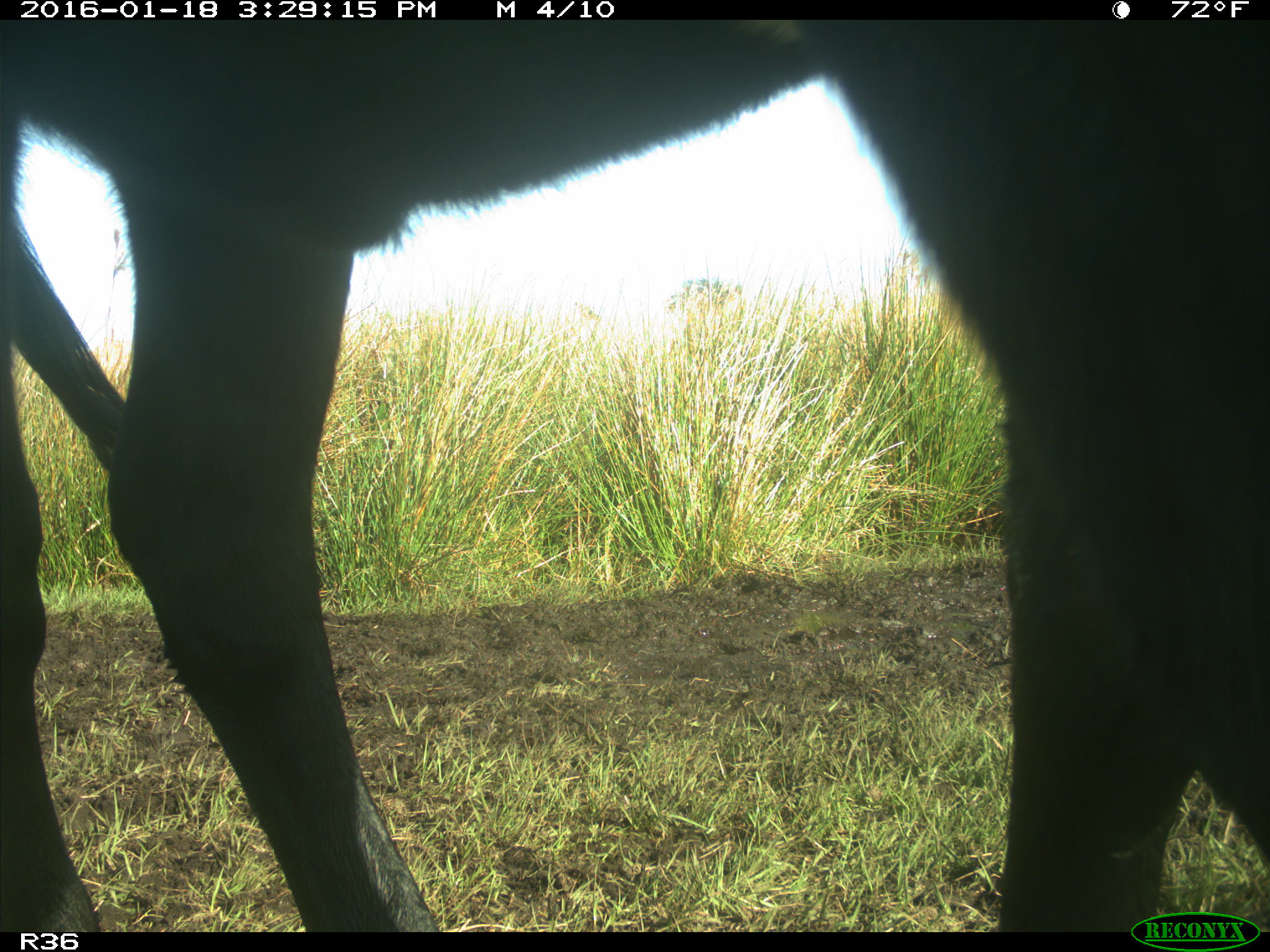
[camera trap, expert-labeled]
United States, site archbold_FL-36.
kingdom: Animalia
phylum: Chordata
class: Mammalia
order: Artiodactyla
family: Bovidae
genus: Bos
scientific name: Bos taurus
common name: domestic cow